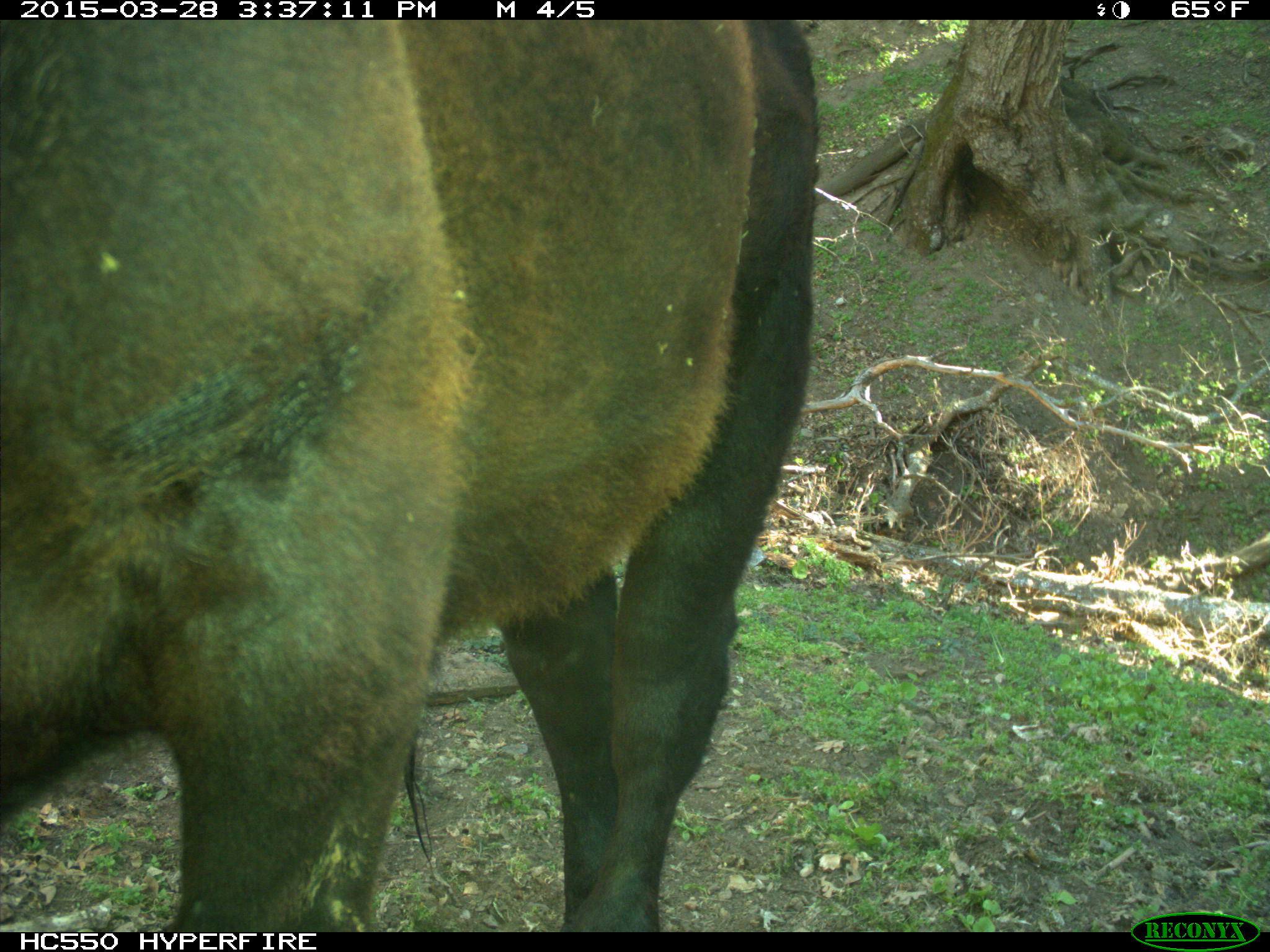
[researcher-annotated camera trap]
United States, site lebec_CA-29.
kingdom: Animalia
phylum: Chordata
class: Mammalia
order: Artiodactyla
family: Bovidae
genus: Bos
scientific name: Bos taurus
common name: domestic cow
Bos taurus (domestic cow).